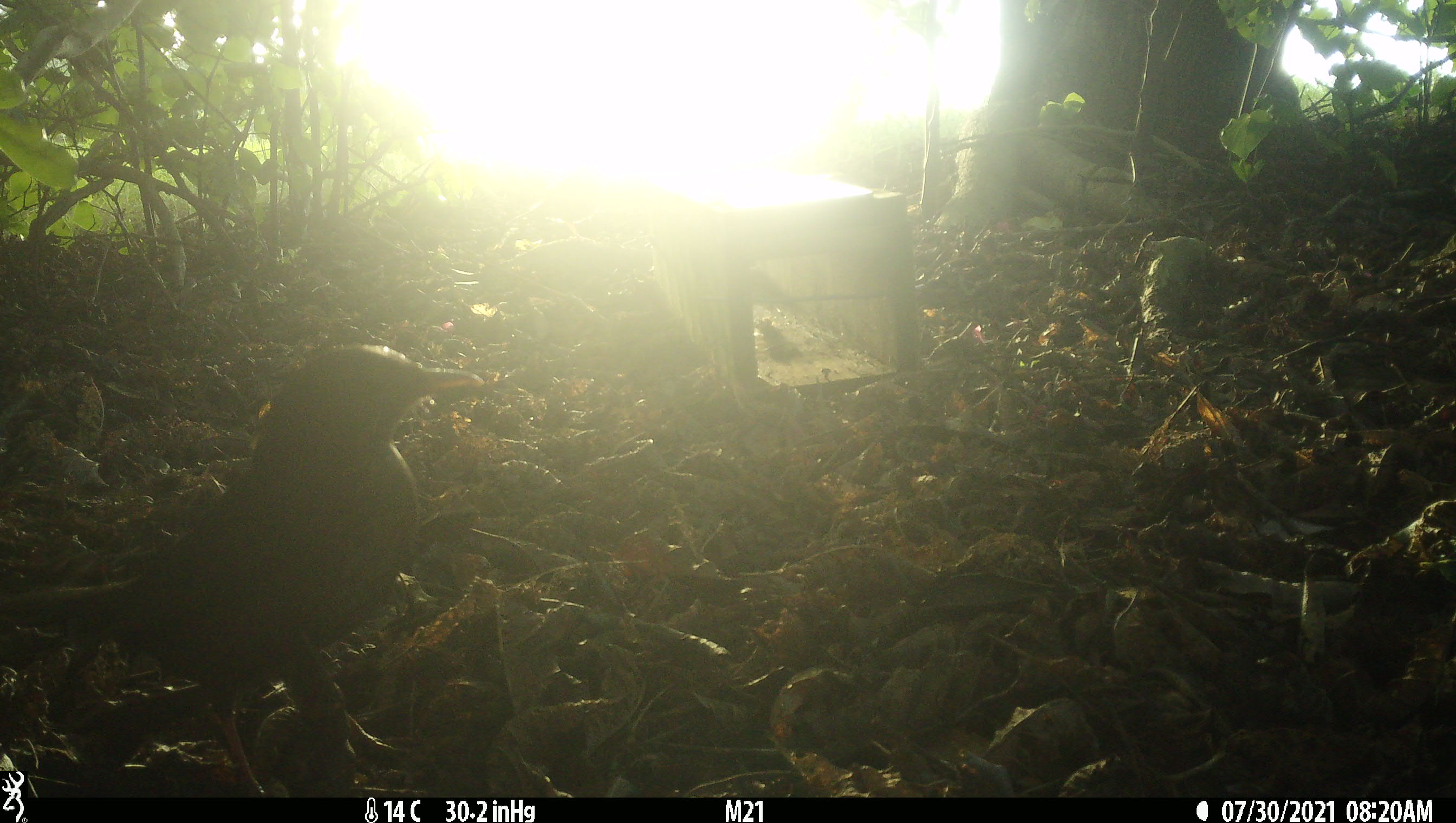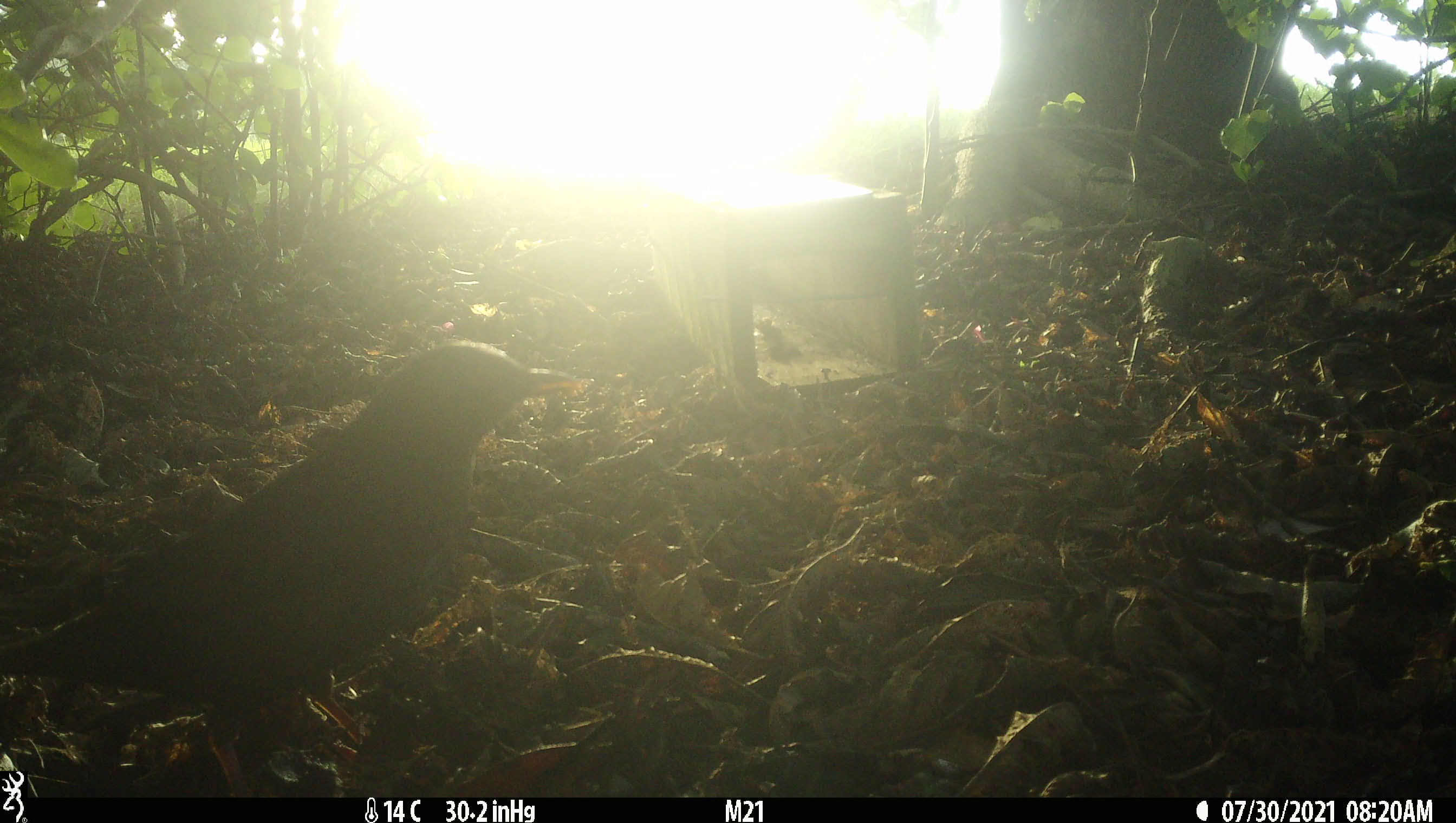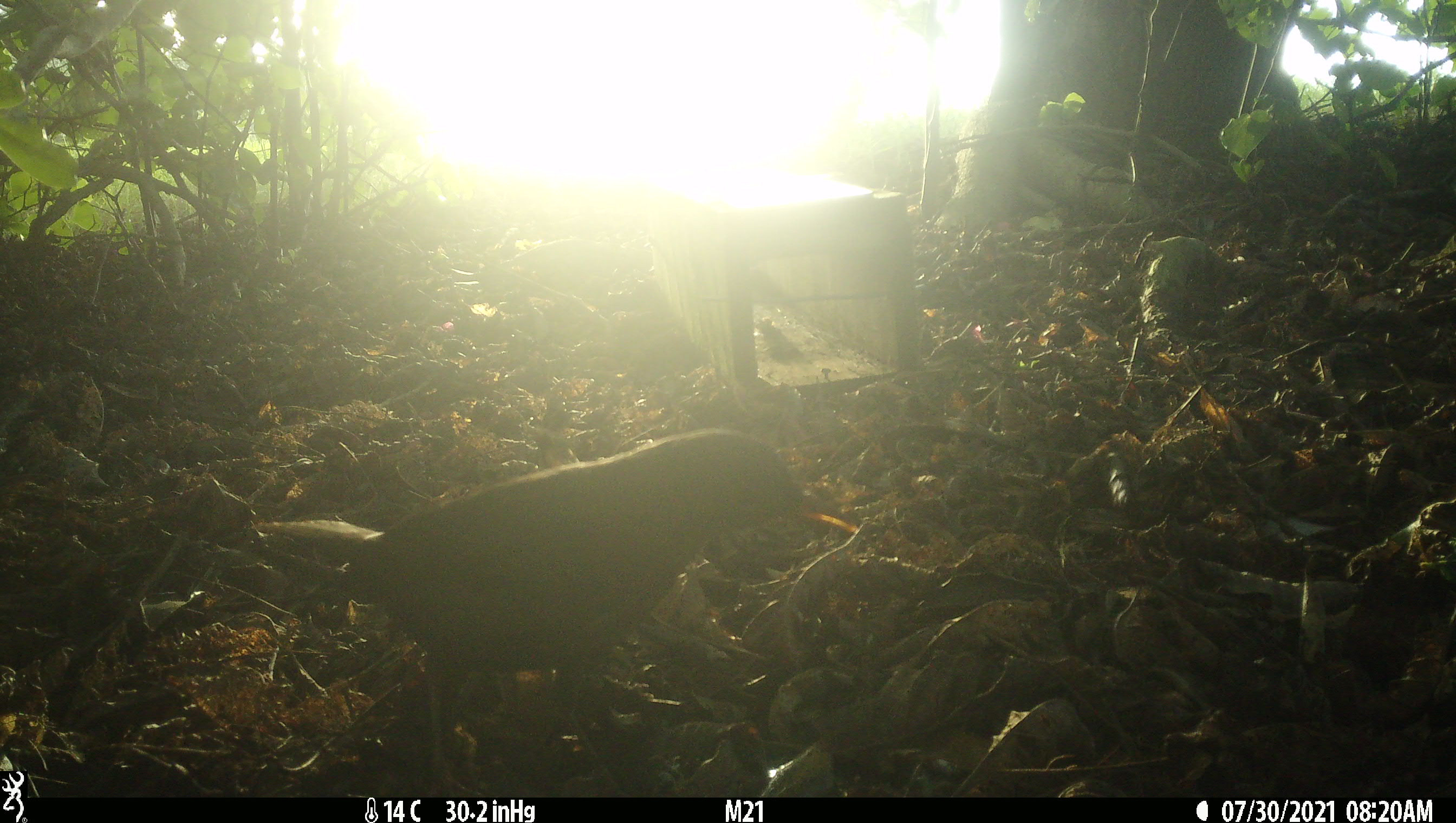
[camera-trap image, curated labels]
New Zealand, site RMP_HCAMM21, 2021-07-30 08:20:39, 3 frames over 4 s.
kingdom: Animalia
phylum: Chordata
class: Aves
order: Passeriformes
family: Turdidae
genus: Turdus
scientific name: Turdus philomelos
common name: song thrush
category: thrush